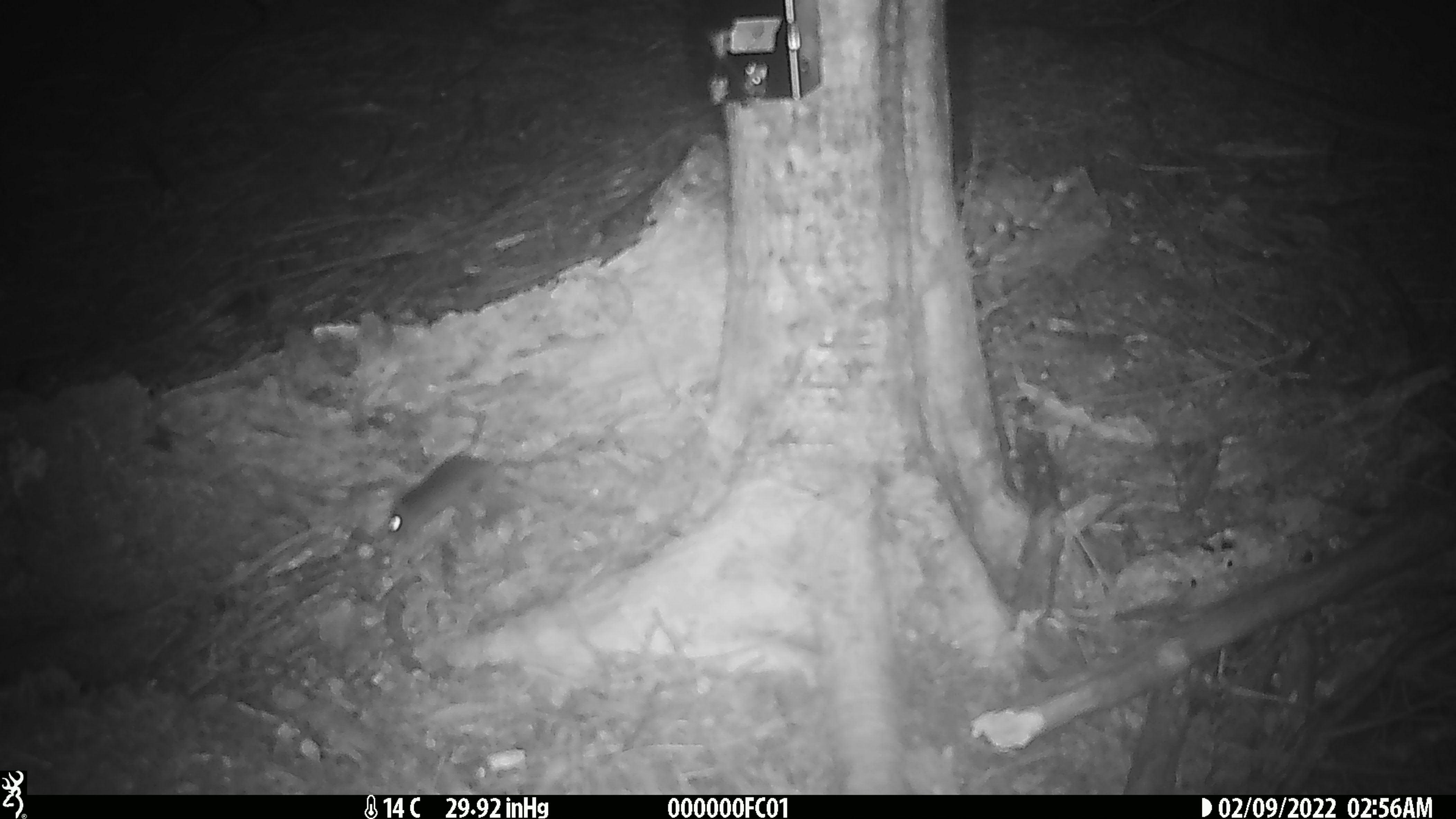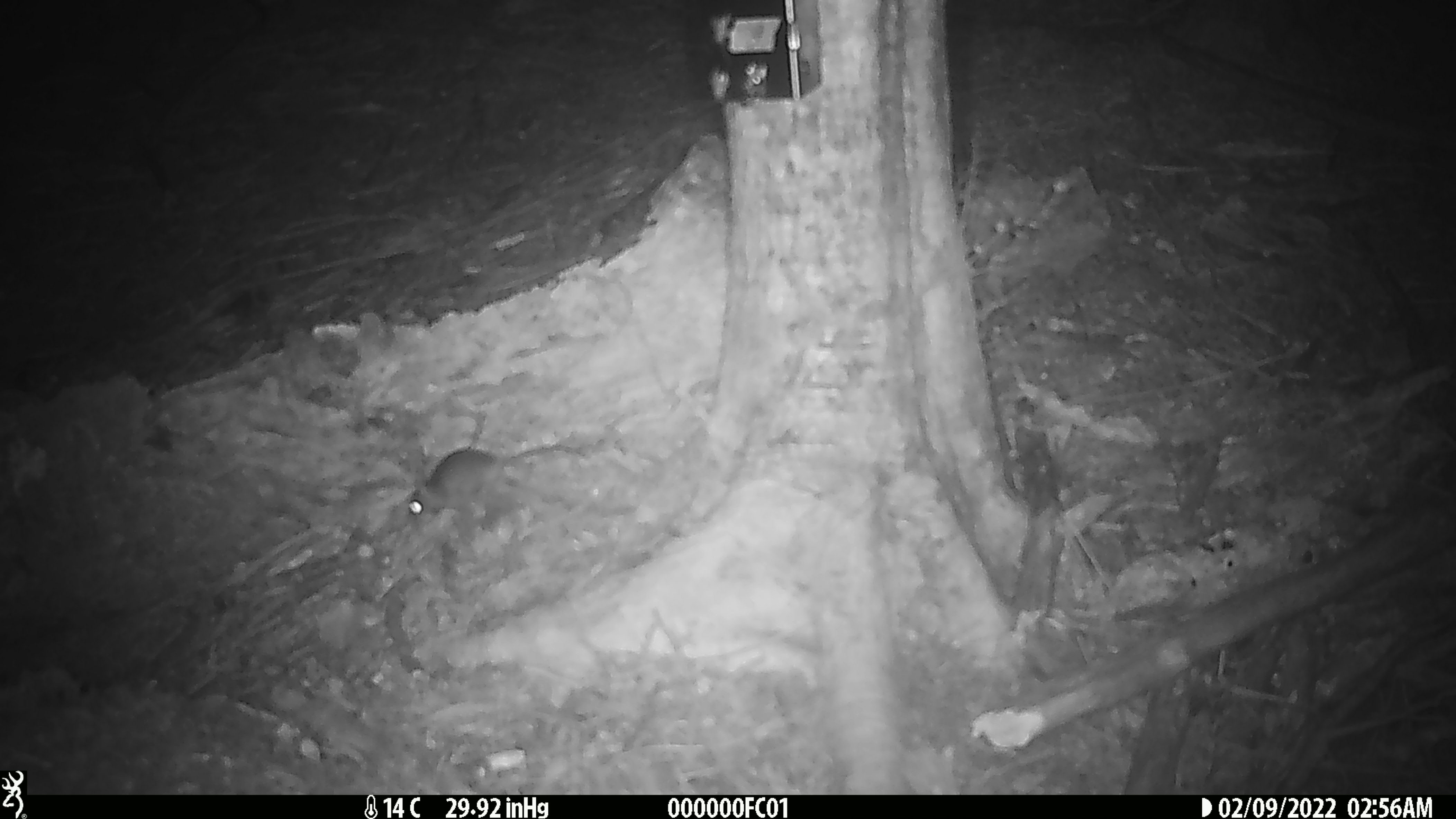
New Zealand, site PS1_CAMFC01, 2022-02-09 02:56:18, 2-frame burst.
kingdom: Animalia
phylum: Chordata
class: Mammalia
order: Rodentia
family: Muridae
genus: Mus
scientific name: Mus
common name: mouse